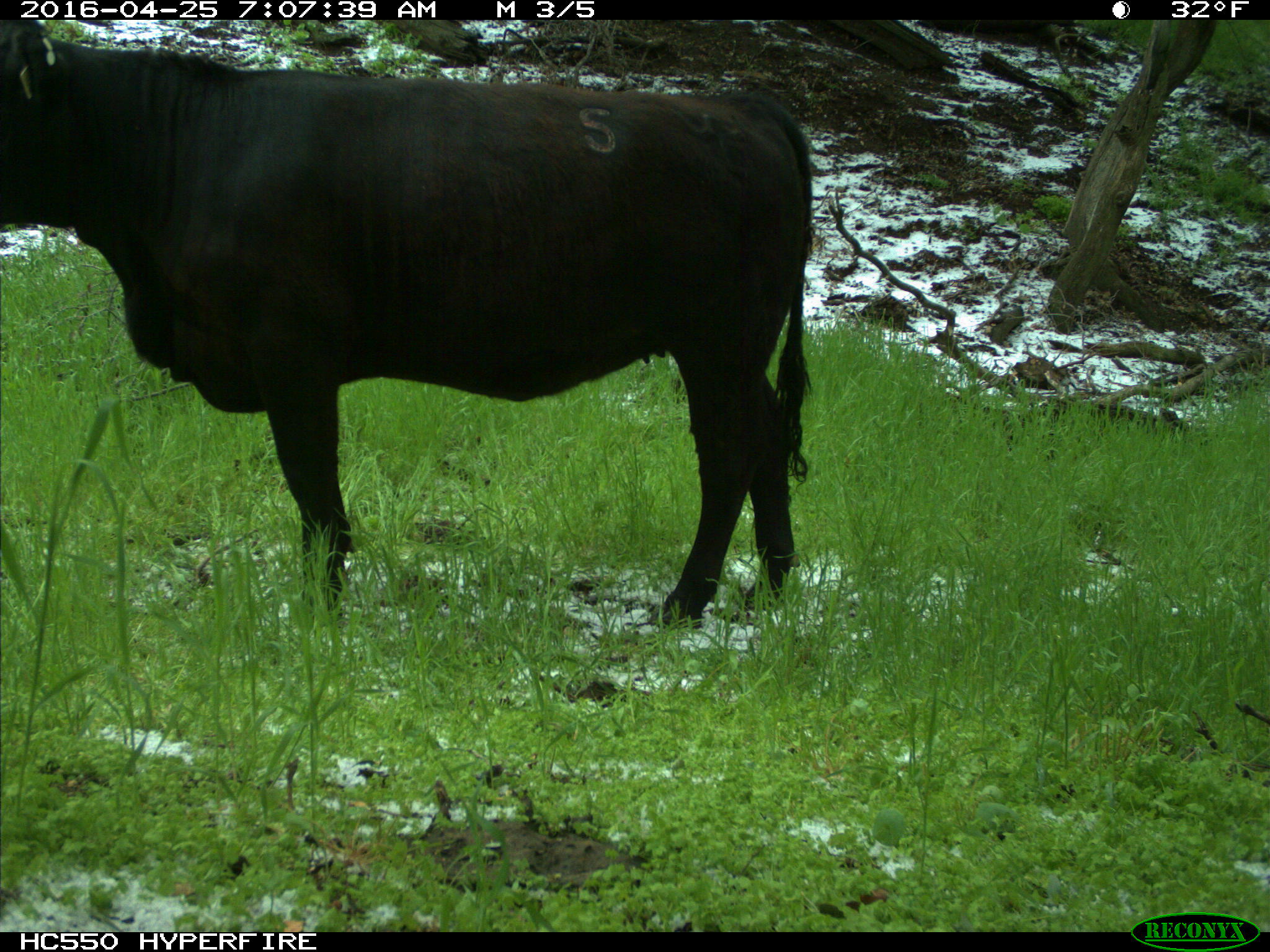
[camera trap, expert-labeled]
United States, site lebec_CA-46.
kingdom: Animalia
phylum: Chordata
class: Mammalia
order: Artiodactyla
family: Bovidae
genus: Bos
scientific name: Bos taurus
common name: domestic cow